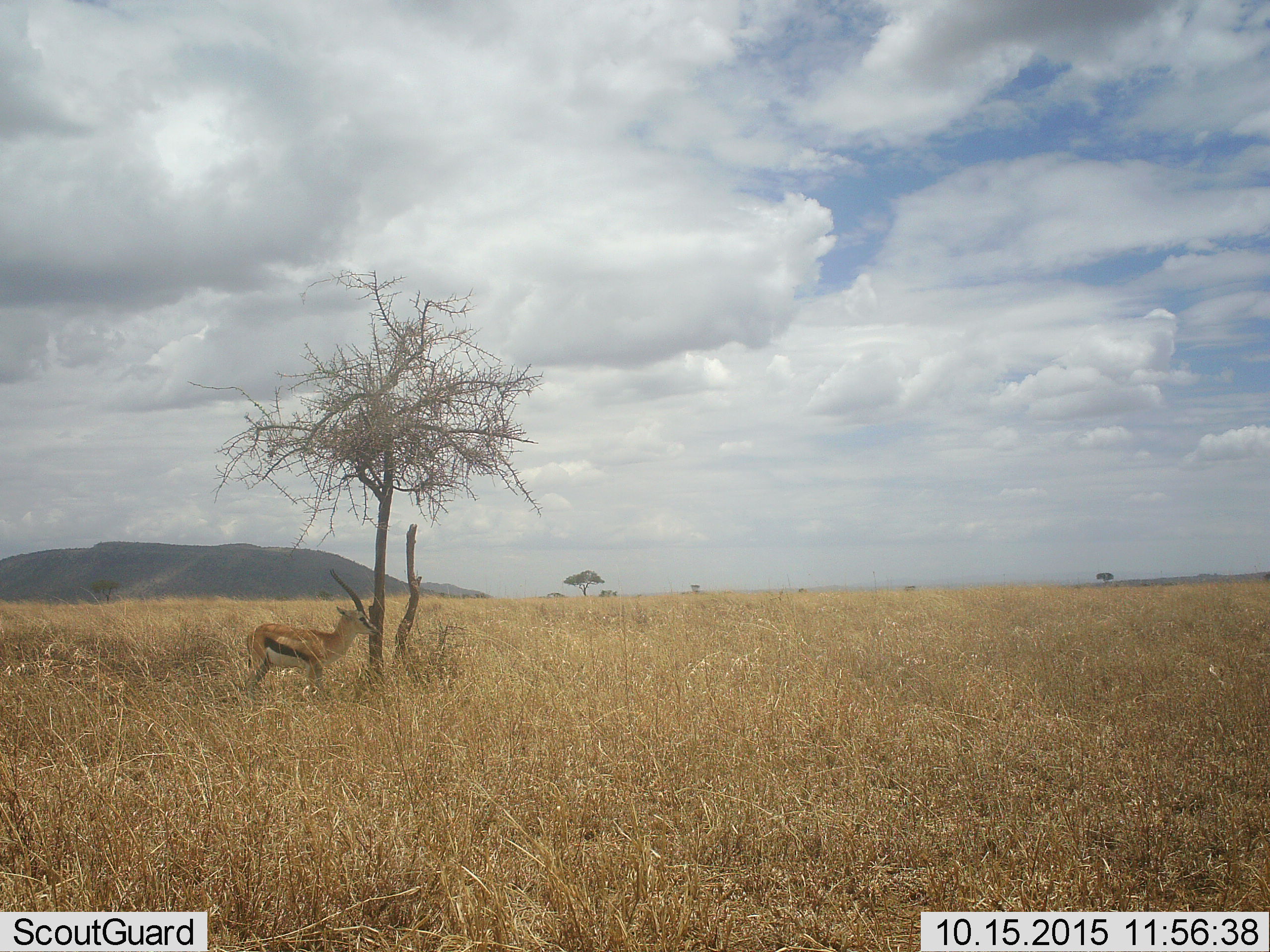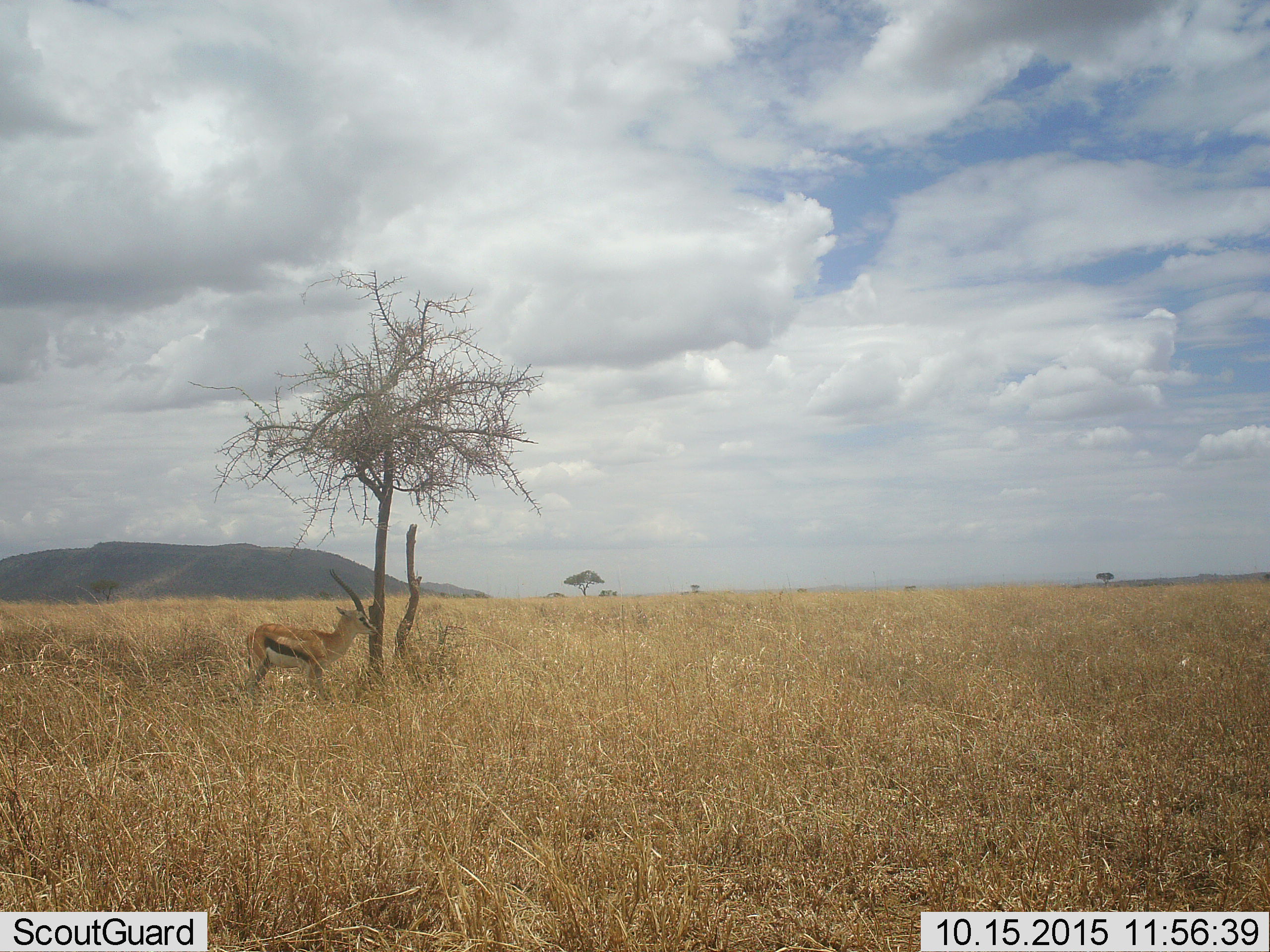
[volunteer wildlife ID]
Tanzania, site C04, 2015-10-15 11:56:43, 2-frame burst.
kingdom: Animalia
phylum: Chordata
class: Mammalia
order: Artiodactyla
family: Bovidae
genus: Eudorcas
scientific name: Eudorcas thomsonii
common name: thomson's gazelle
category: gazellethomsons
Gazellethomsons (thomson's gazelle) (Eudorcas thomsonii), count 1. Behavior (volunteer vote fractions): standing 100%, resting 5%, moving 0%, interacting 0%. Young present (vote fraction): 0%. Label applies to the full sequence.